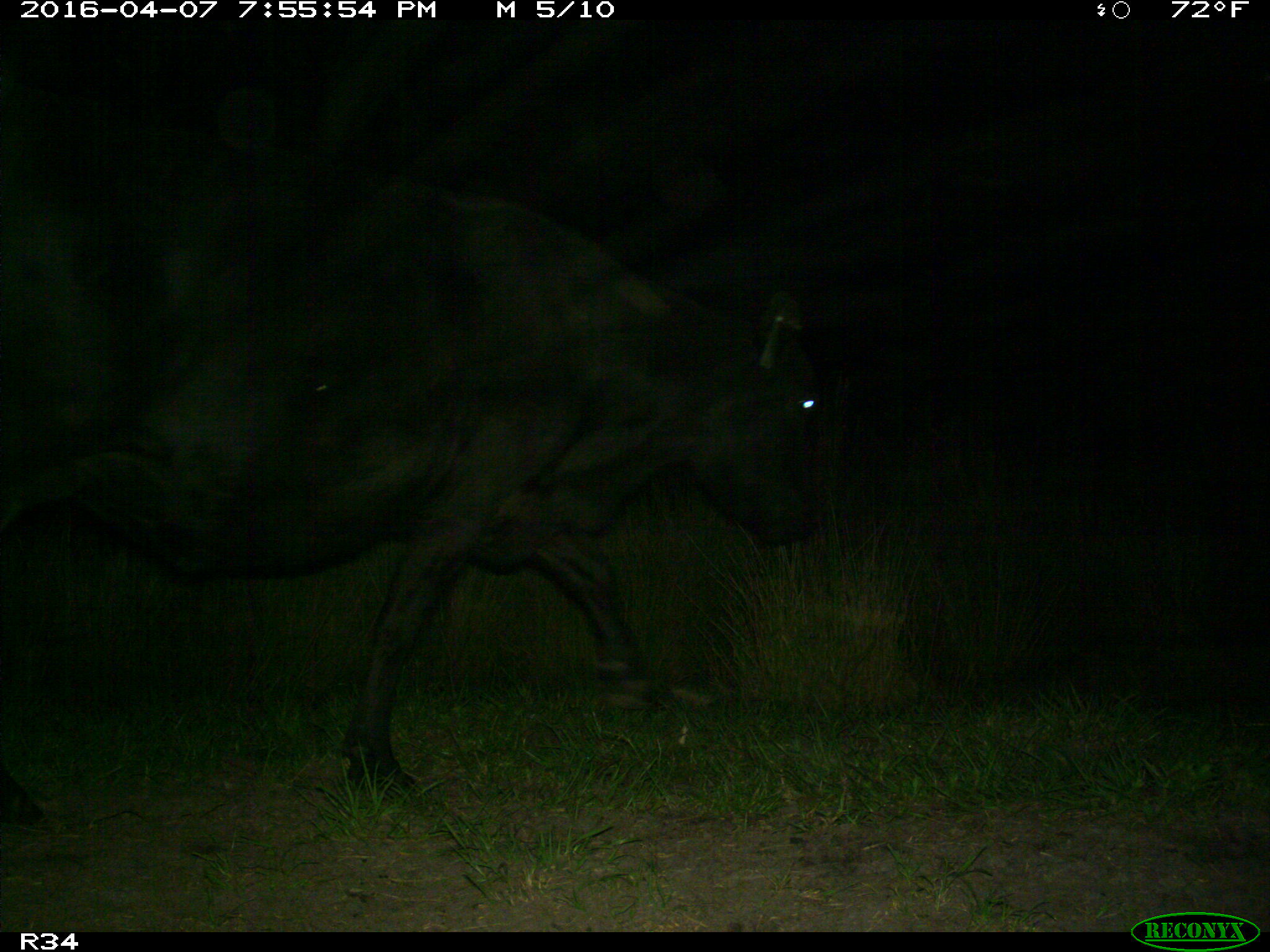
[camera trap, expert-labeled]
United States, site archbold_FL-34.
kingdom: Animalia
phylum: Chordata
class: Mammalia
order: Artiodactyla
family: Bovidae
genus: Bos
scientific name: Bos taurus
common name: domestic cow